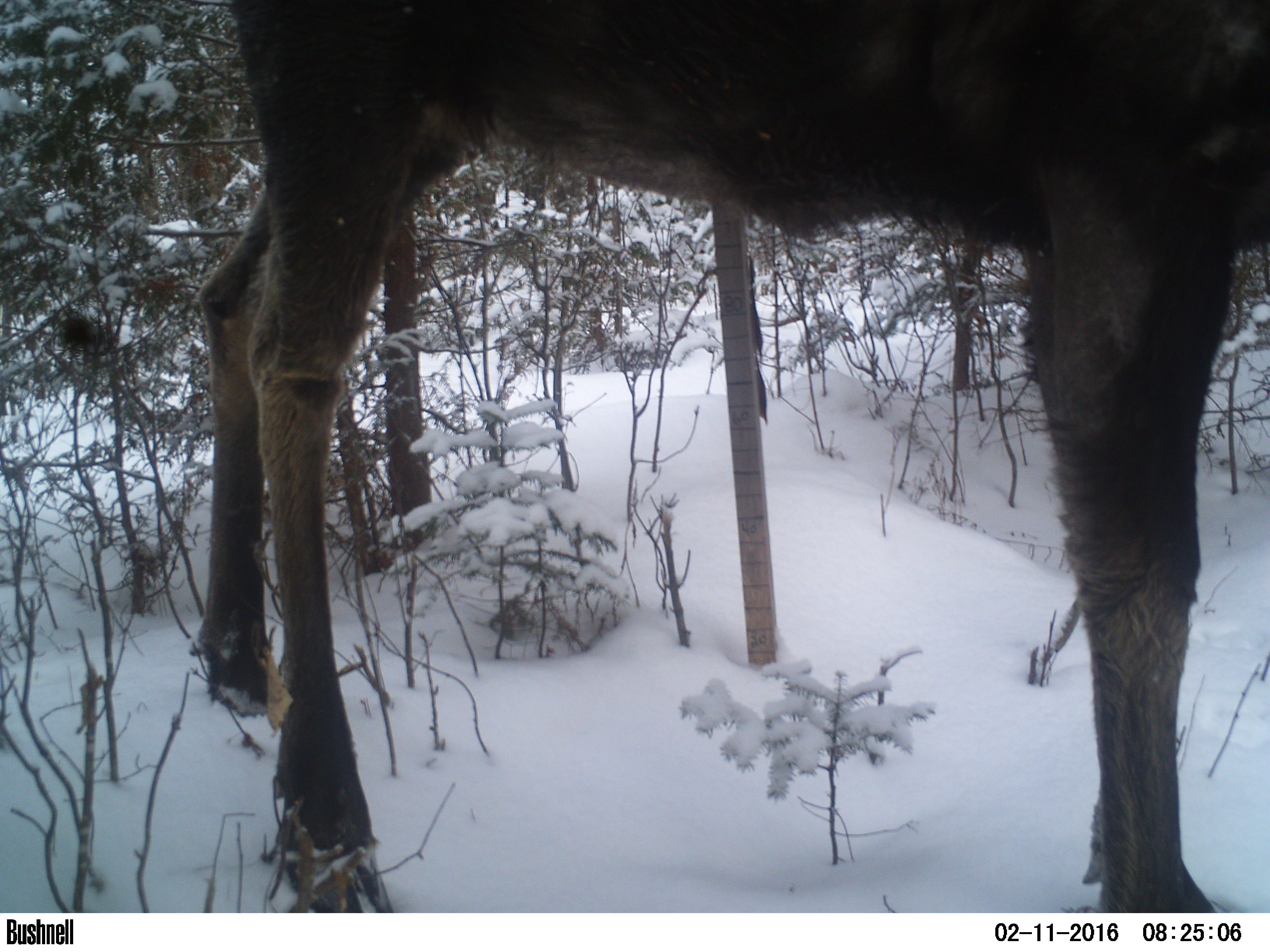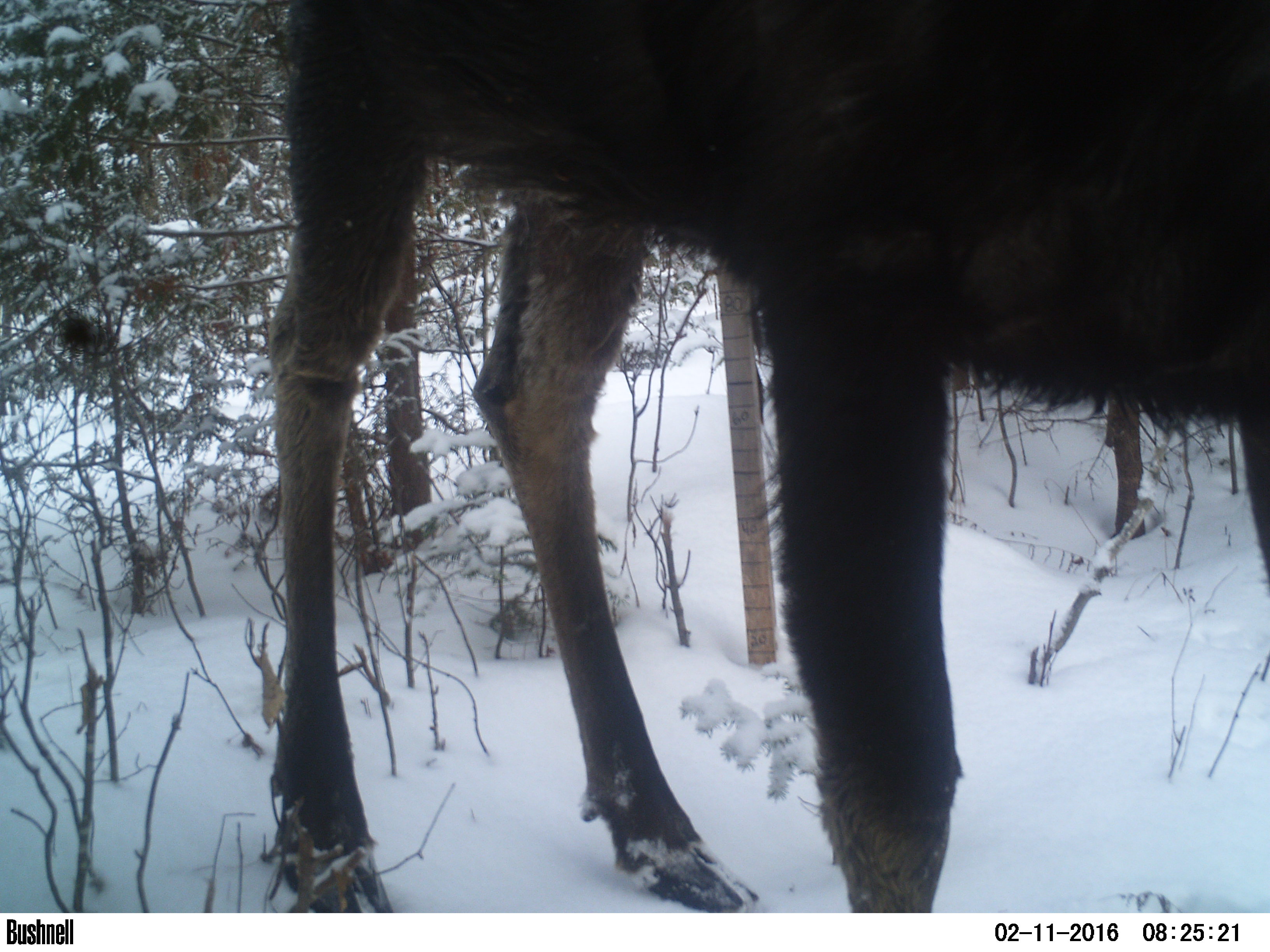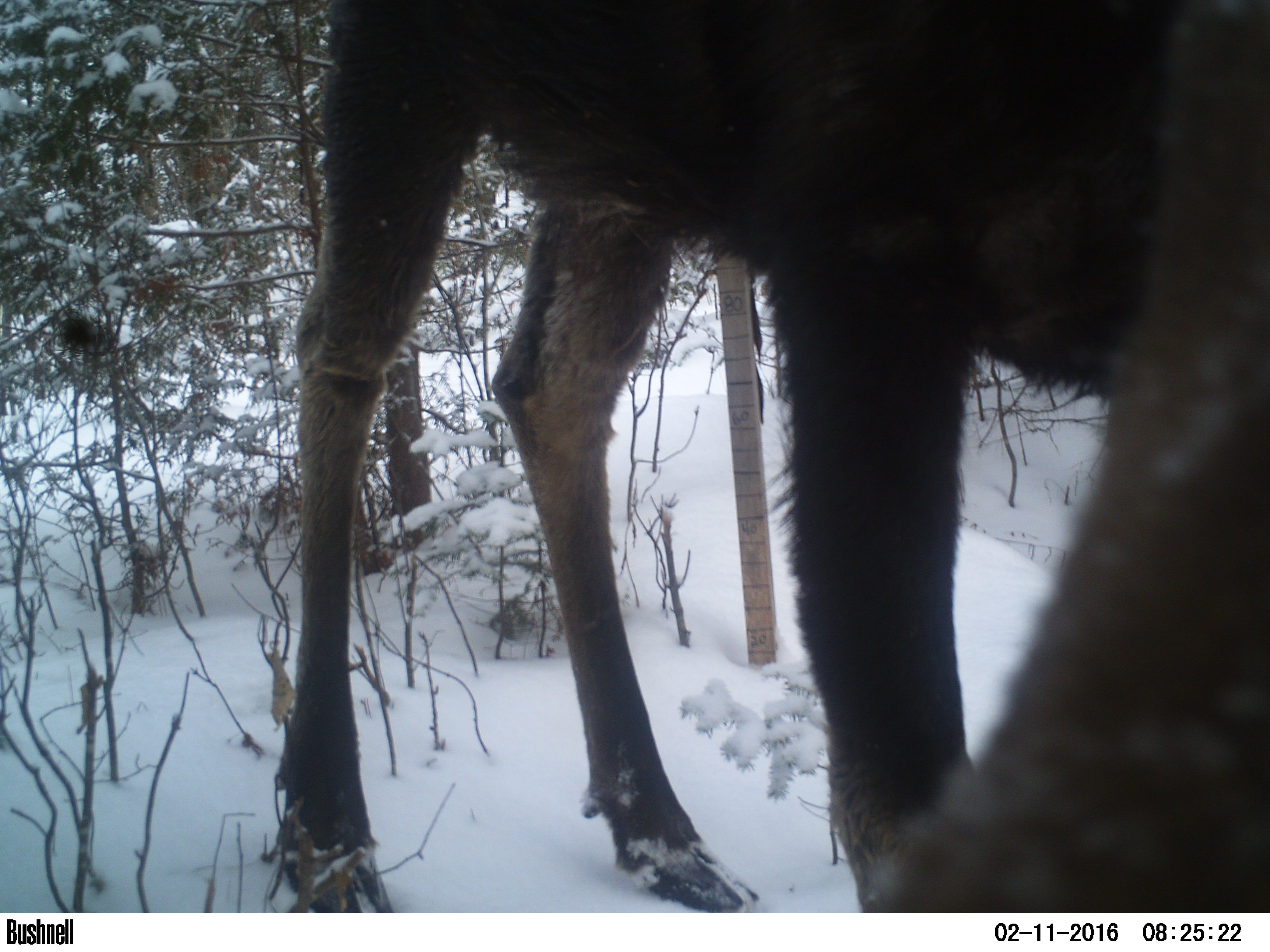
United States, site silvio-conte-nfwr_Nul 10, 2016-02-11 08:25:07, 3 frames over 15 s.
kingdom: Animalia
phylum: Chordata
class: Mammalia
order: Artiodactyla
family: Cervidae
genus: Alces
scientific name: Alces alces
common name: moose